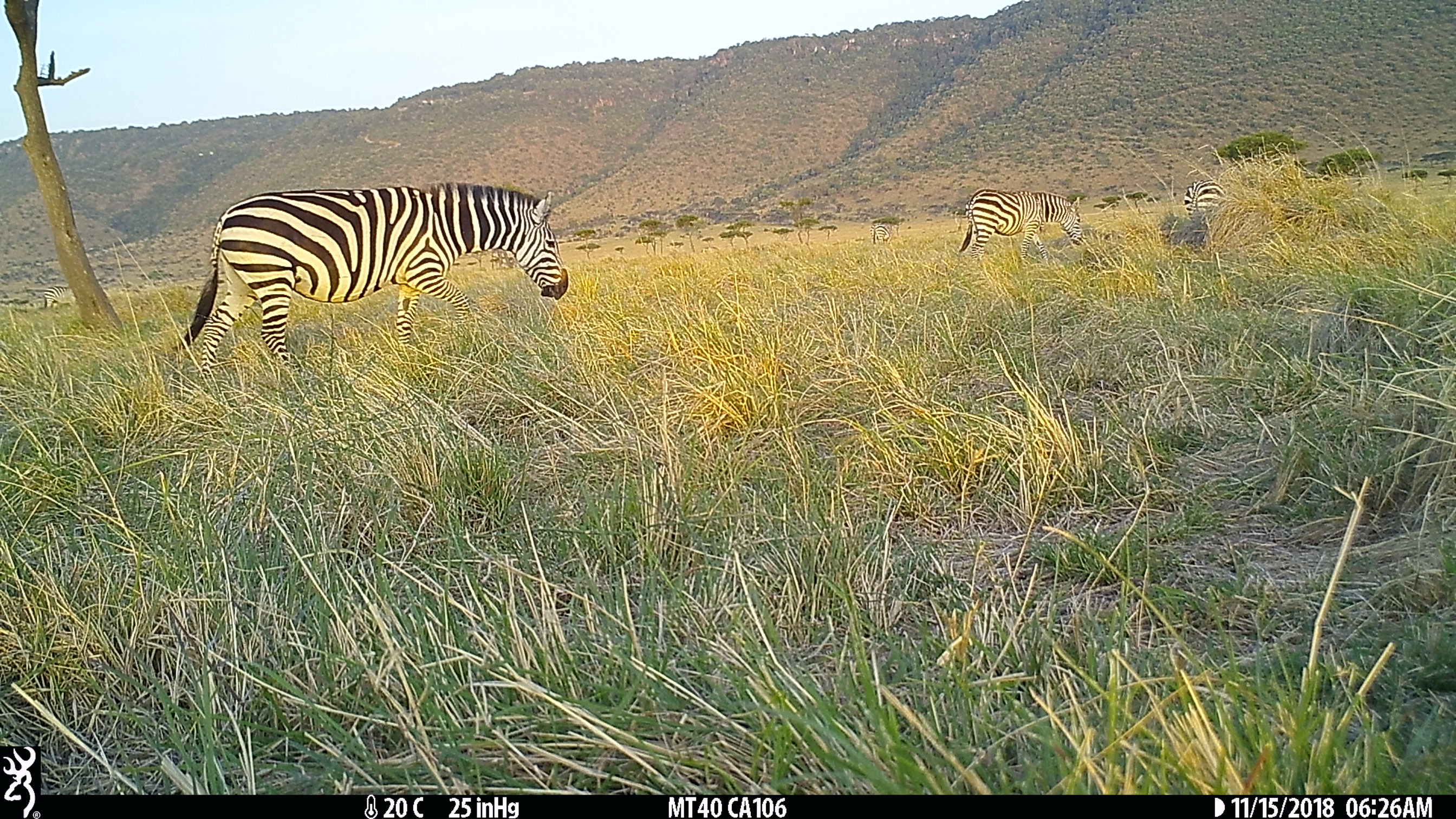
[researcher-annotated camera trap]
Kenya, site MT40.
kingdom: Animalia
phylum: Chordata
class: Mammalia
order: Perissodactyla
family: Equidae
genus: Equus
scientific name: Equus quagga burchellii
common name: burchell's zebra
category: zebra